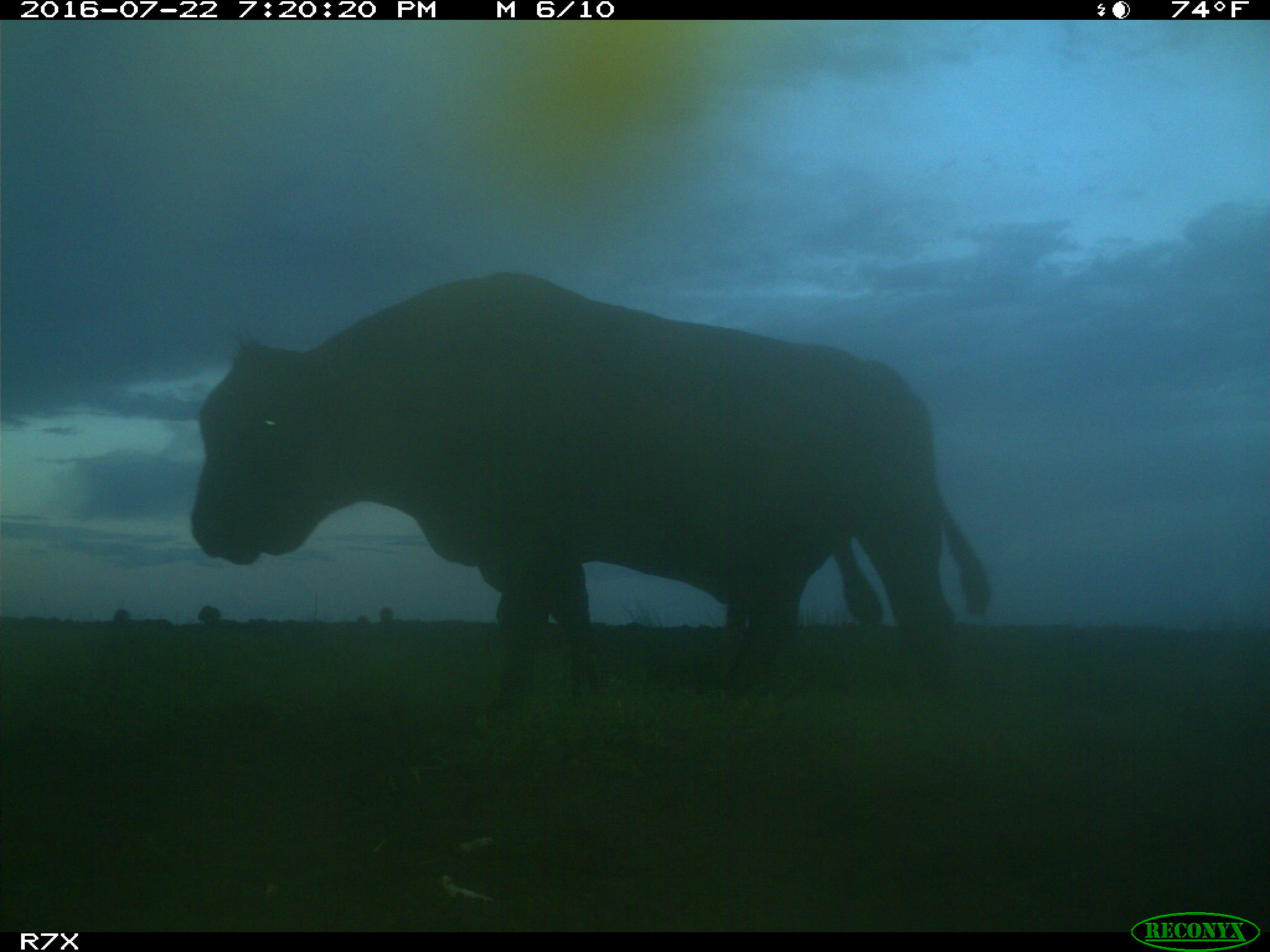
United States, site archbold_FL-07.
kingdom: Animalia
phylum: Chordata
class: Mammalia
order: Artiodactyla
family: Bovidae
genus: Bos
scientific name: Bos taurus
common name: domestic cow